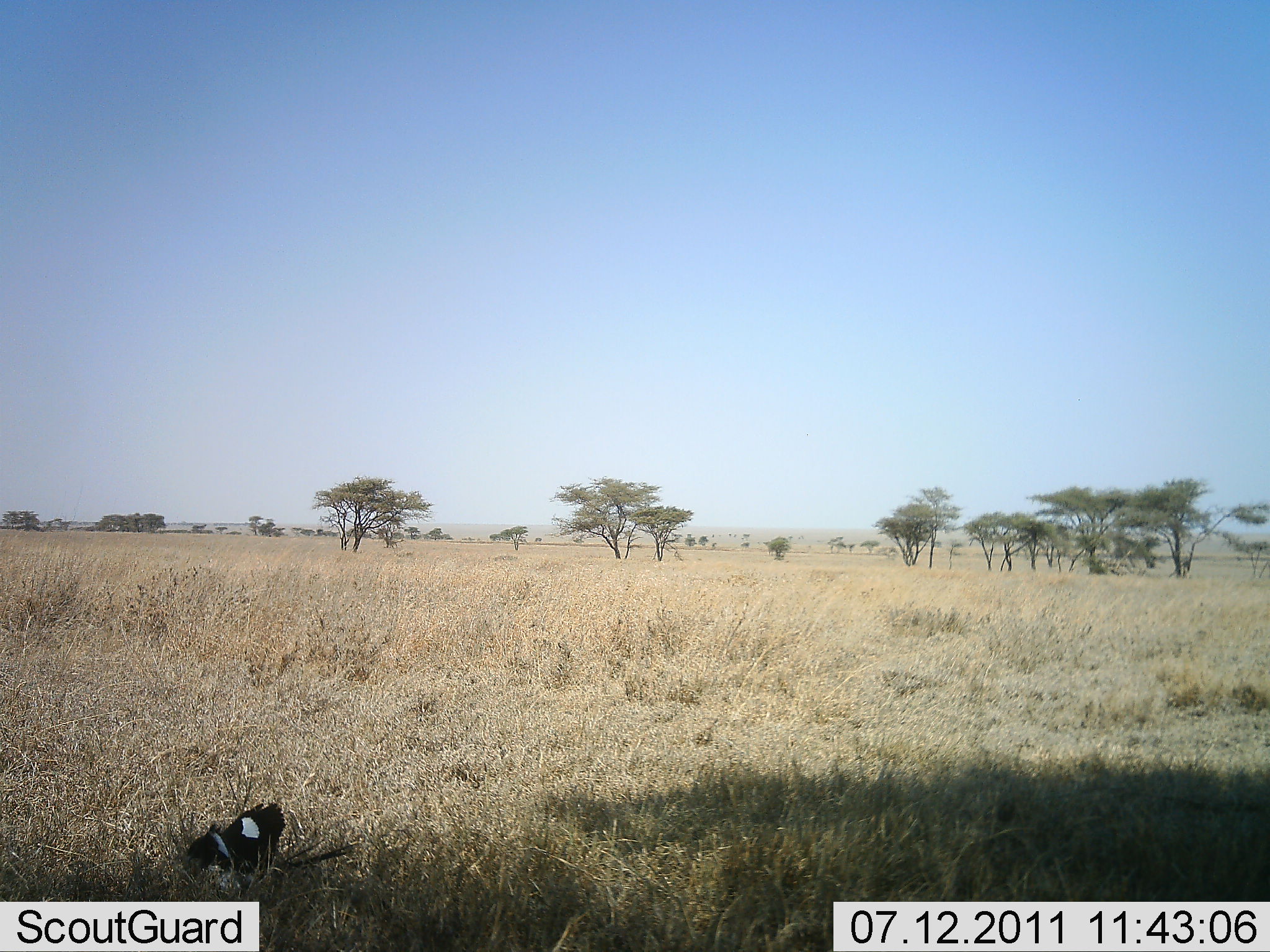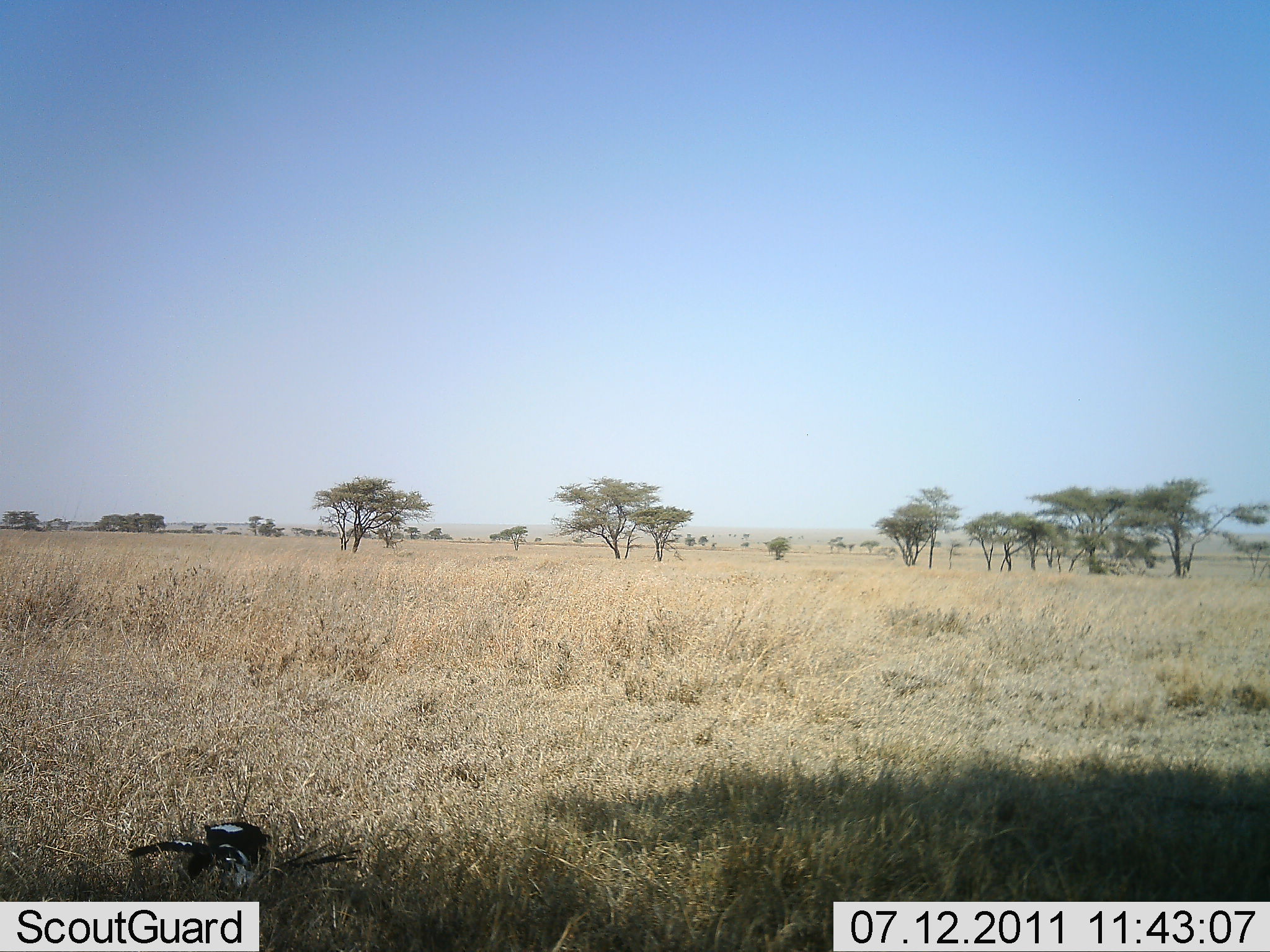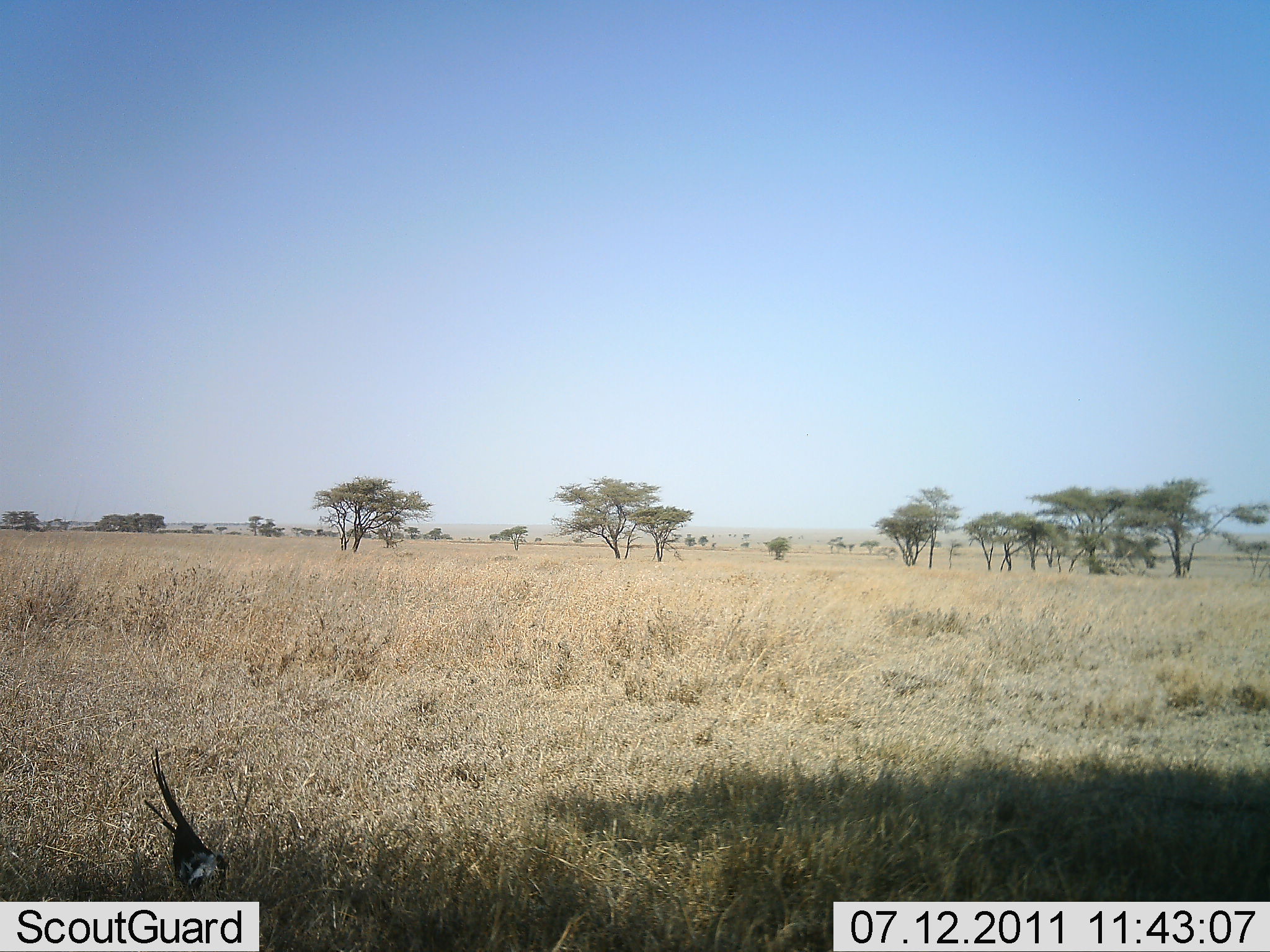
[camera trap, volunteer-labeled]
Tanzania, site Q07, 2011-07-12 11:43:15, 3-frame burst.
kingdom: Animalia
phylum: Chordata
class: Aves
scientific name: Aves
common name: bird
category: otherbird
Otherbird (bird) (Aves), count 1. Behavior (volunteer vote fractions): standing 25%, resting 0%, moving 67%, interacting 0%. Young present (vote fraction): 0%. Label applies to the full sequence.